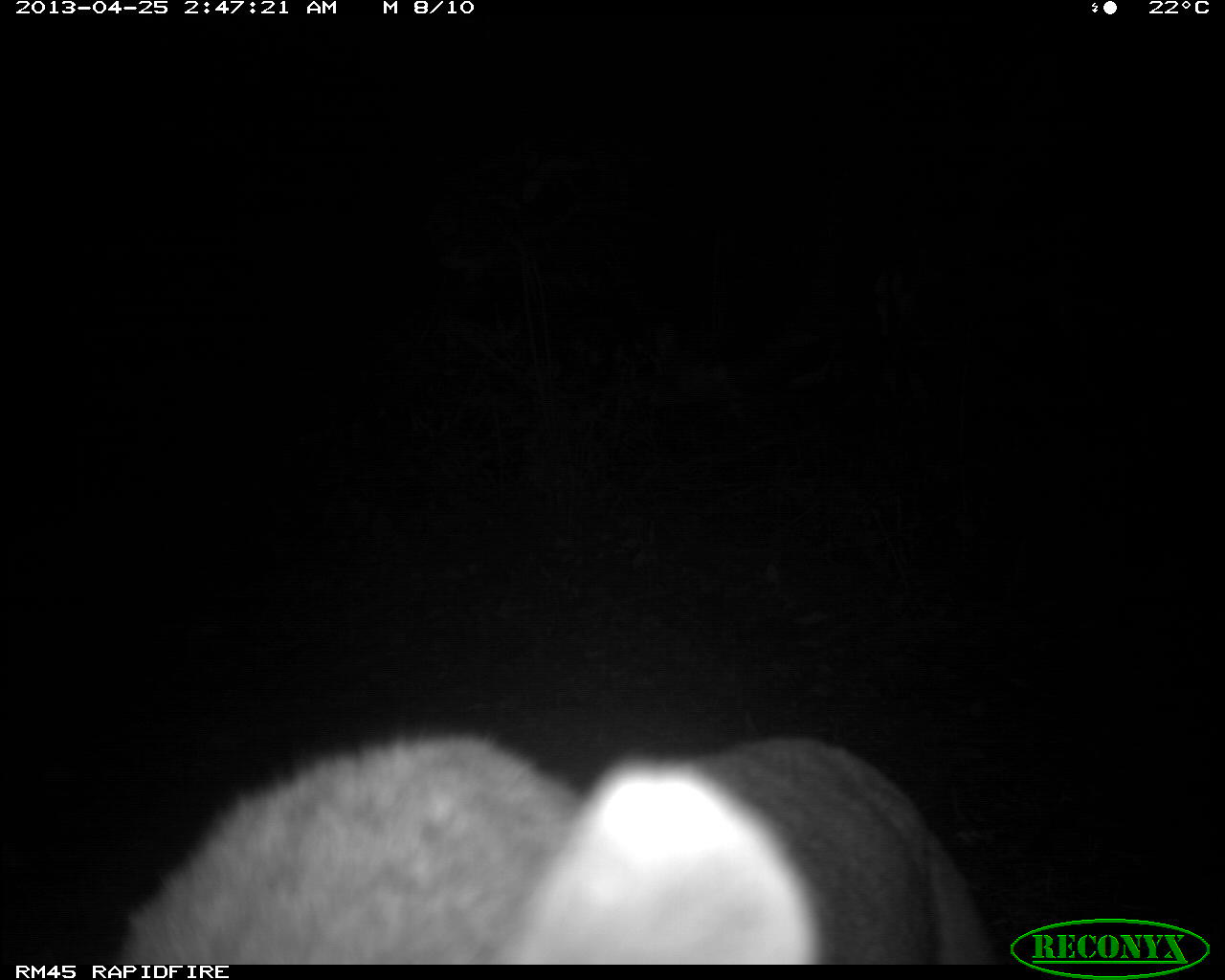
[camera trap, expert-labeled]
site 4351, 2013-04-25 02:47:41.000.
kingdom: Animalia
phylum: Chordata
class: Mammalia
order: Carnivora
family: Felidae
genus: Puma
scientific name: Puma concolor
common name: mountain lion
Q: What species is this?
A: Puma concolor (mountain lion).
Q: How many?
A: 2.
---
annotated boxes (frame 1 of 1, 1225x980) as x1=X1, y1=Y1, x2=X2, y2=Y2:
puma concolor: x1=117, y1=730, x2=997, y2=962